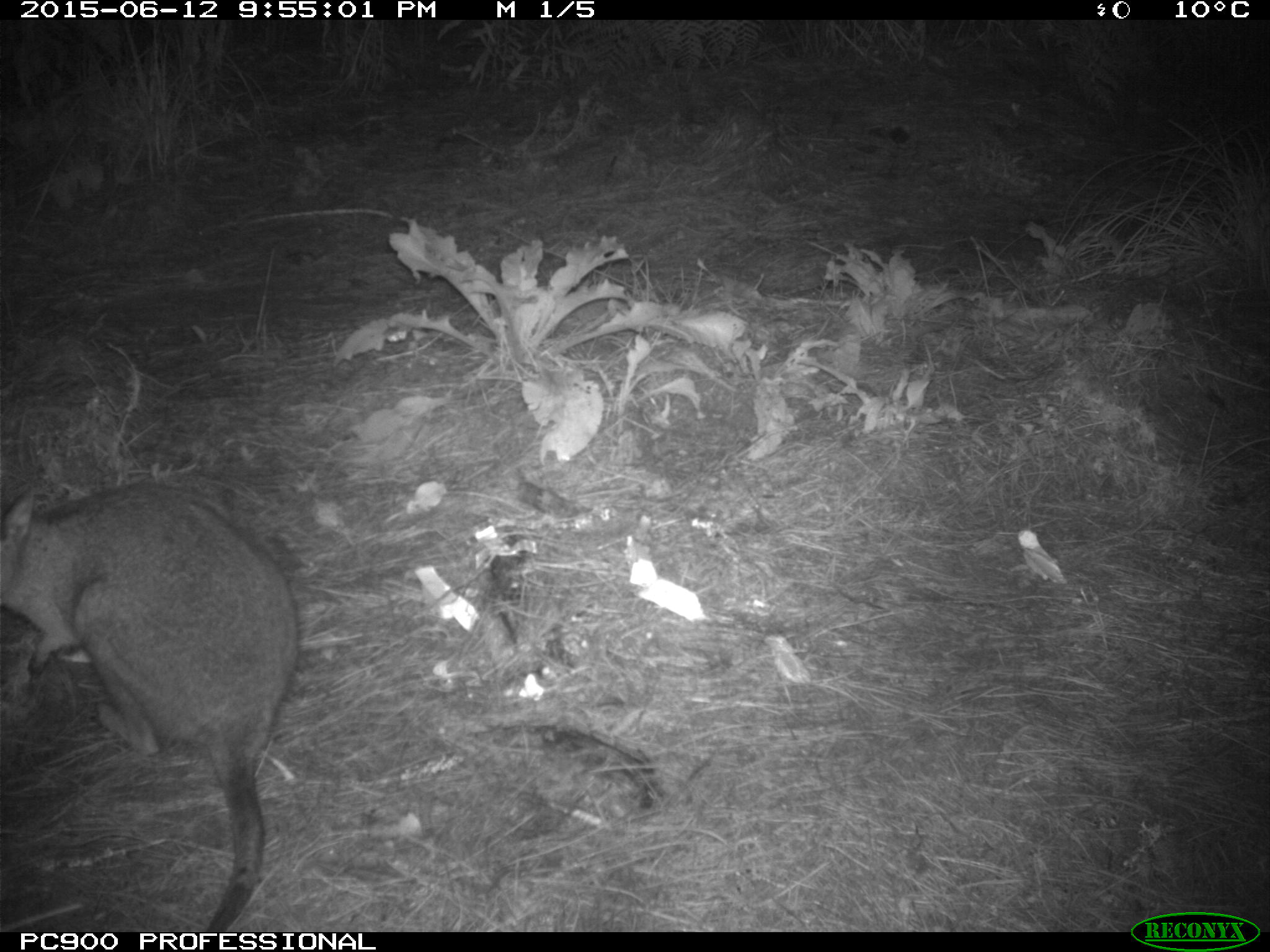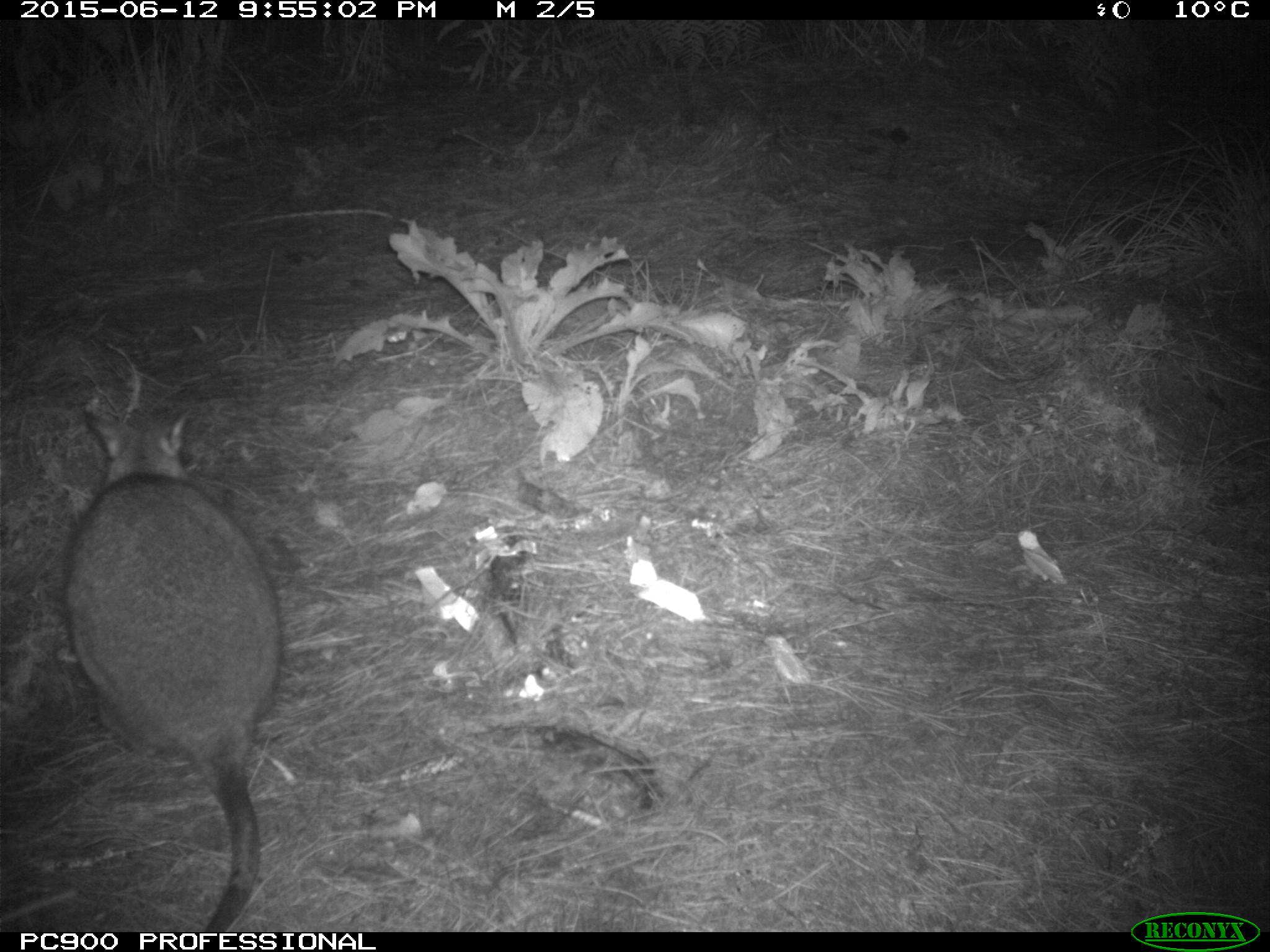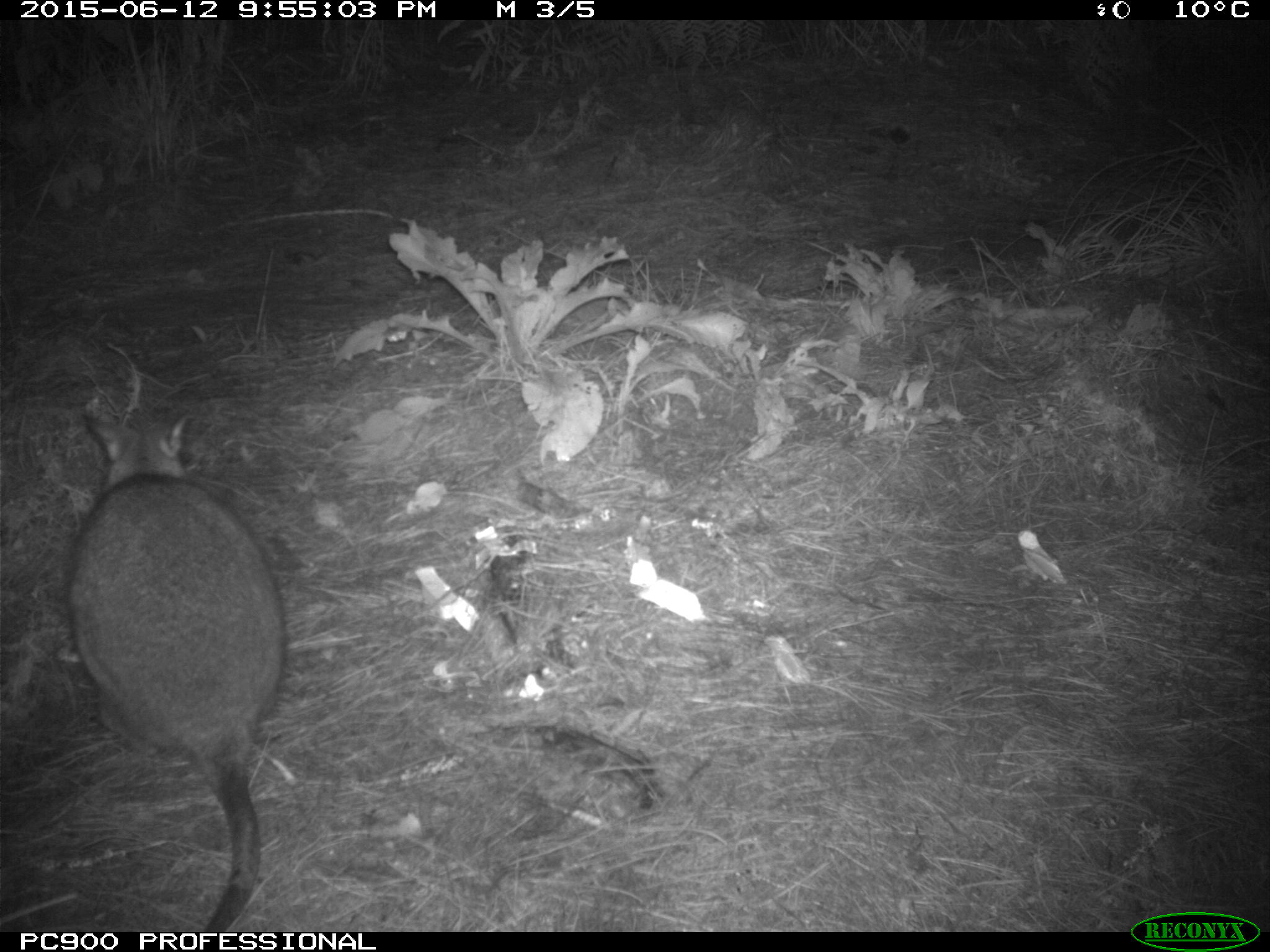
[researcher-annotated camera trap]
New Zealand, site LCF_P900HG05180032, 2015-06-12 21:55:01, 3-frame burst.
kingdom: Animalia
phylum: Chordata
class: Mammalia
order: Diprotodontia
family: Macropodidae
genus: Notamacropus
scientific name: Notamacropus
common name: wallaby